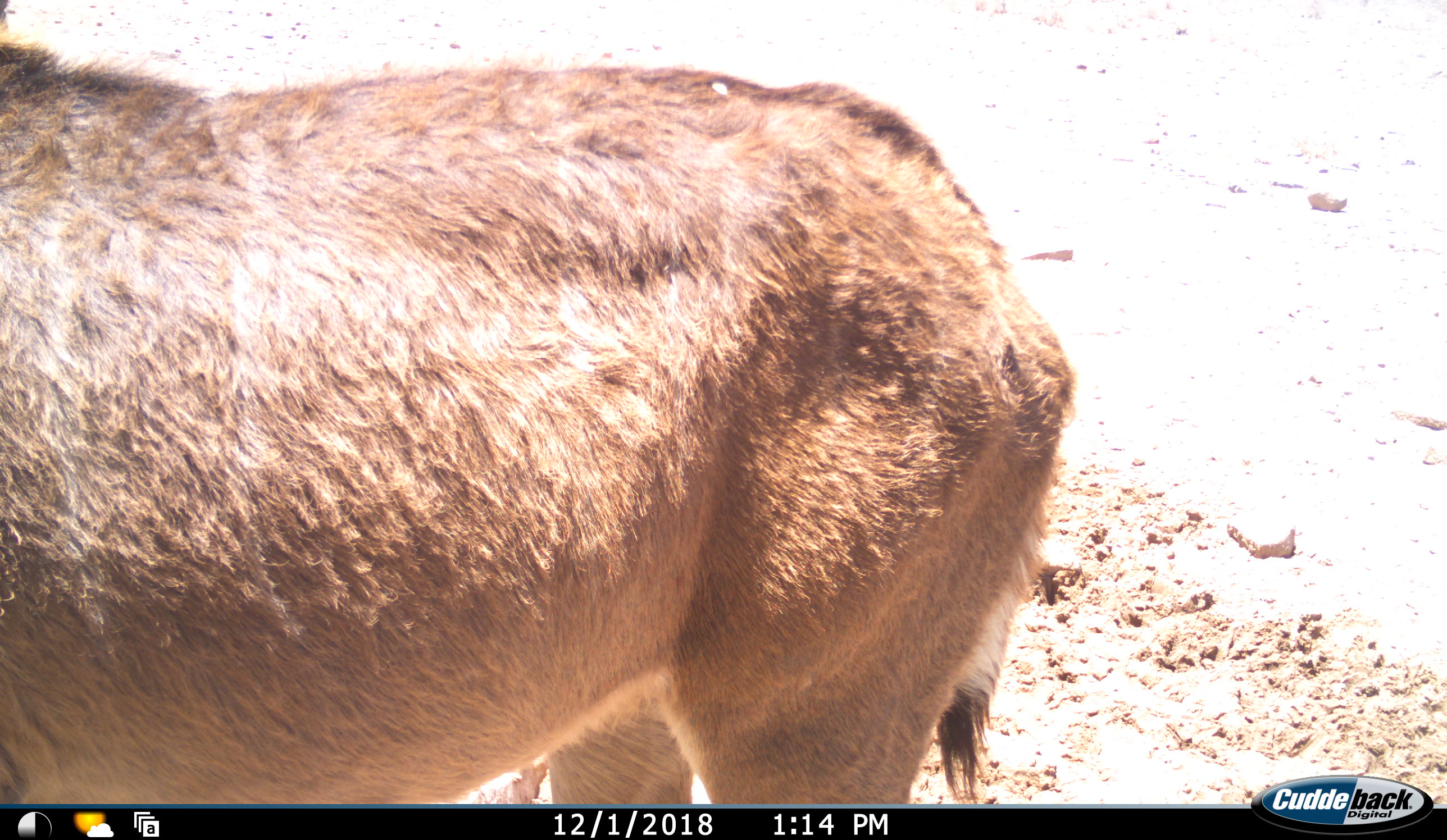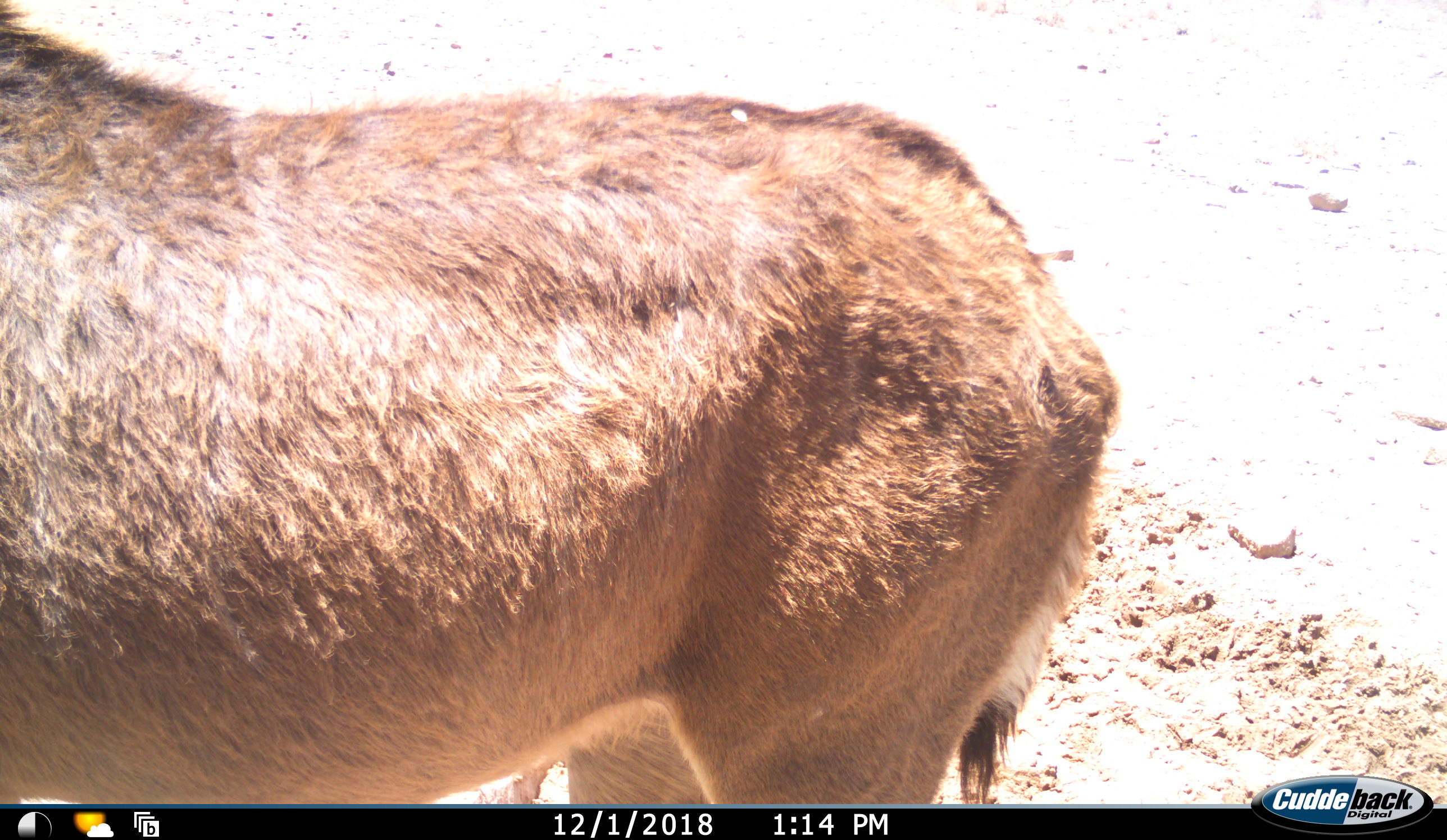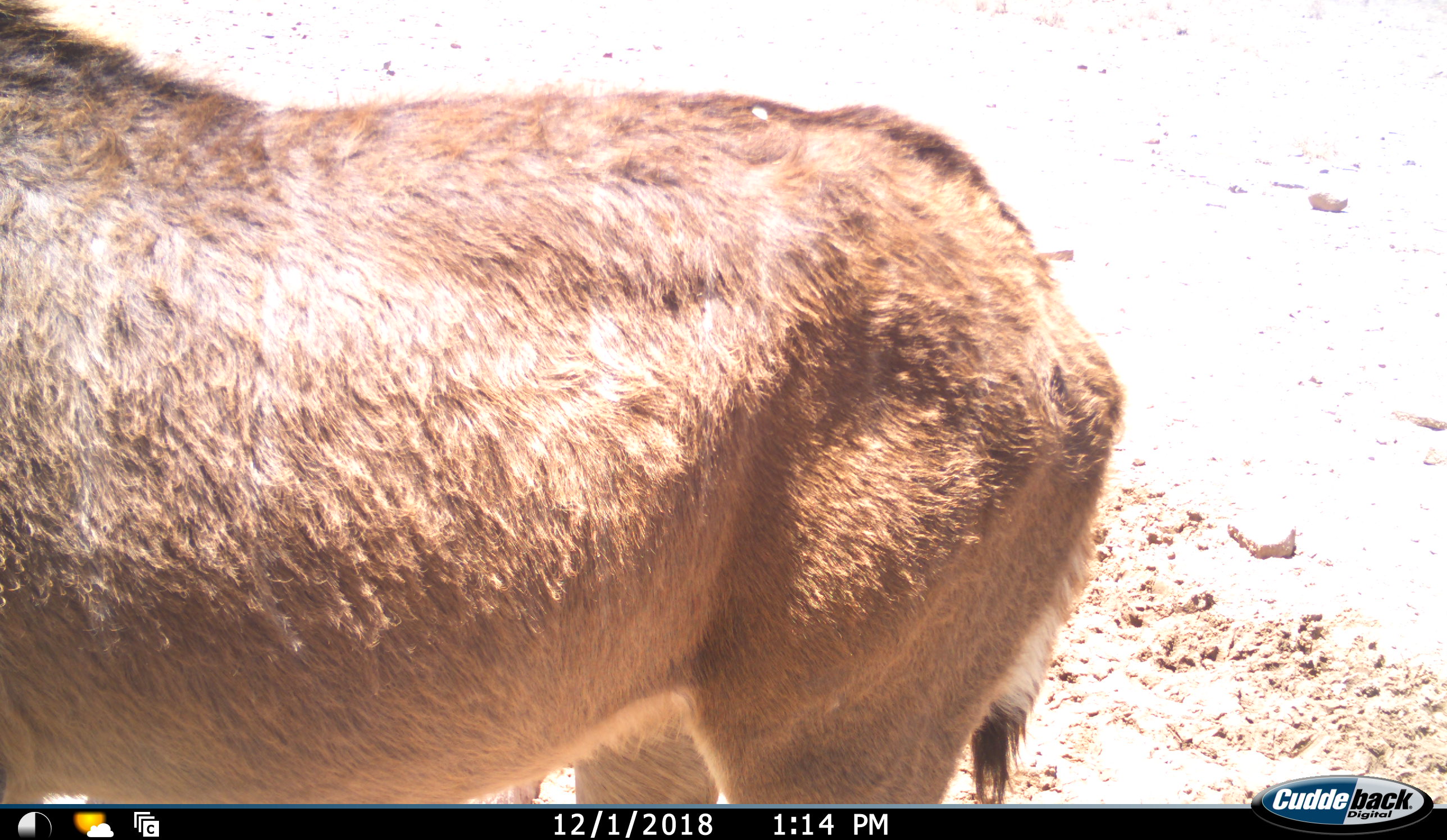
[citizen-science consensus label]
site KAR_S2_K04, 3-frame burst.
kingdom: Animalia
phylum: Chordata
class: Mammalia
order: Artiodactyla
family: Bovidae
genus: Tragelaphus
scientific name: Tragelaphus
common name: kudu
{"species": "kudu (Tragelaphus)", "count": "1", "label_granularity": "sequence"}